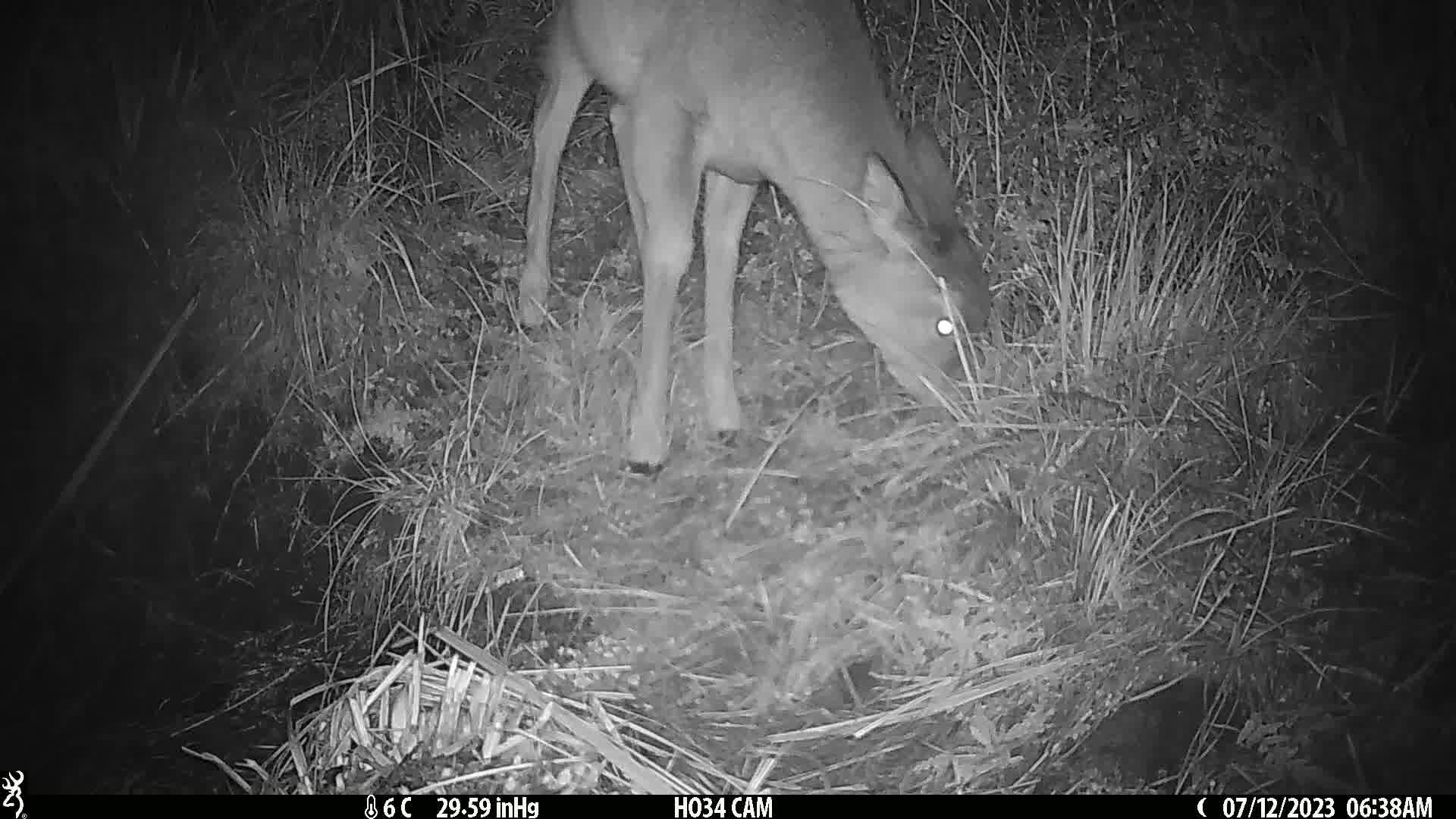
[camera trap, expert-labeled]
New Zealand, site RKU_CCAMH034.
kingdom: Animalia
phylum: Chordata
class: Mammalia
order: Artiodactyla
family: Cervidae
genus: Odocoileus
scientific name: Odocoileus virginianus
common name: white-tailed deer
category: white tailed deer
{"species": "white tailed deer (white-tailed deer) (Odocoileus virginianus)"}